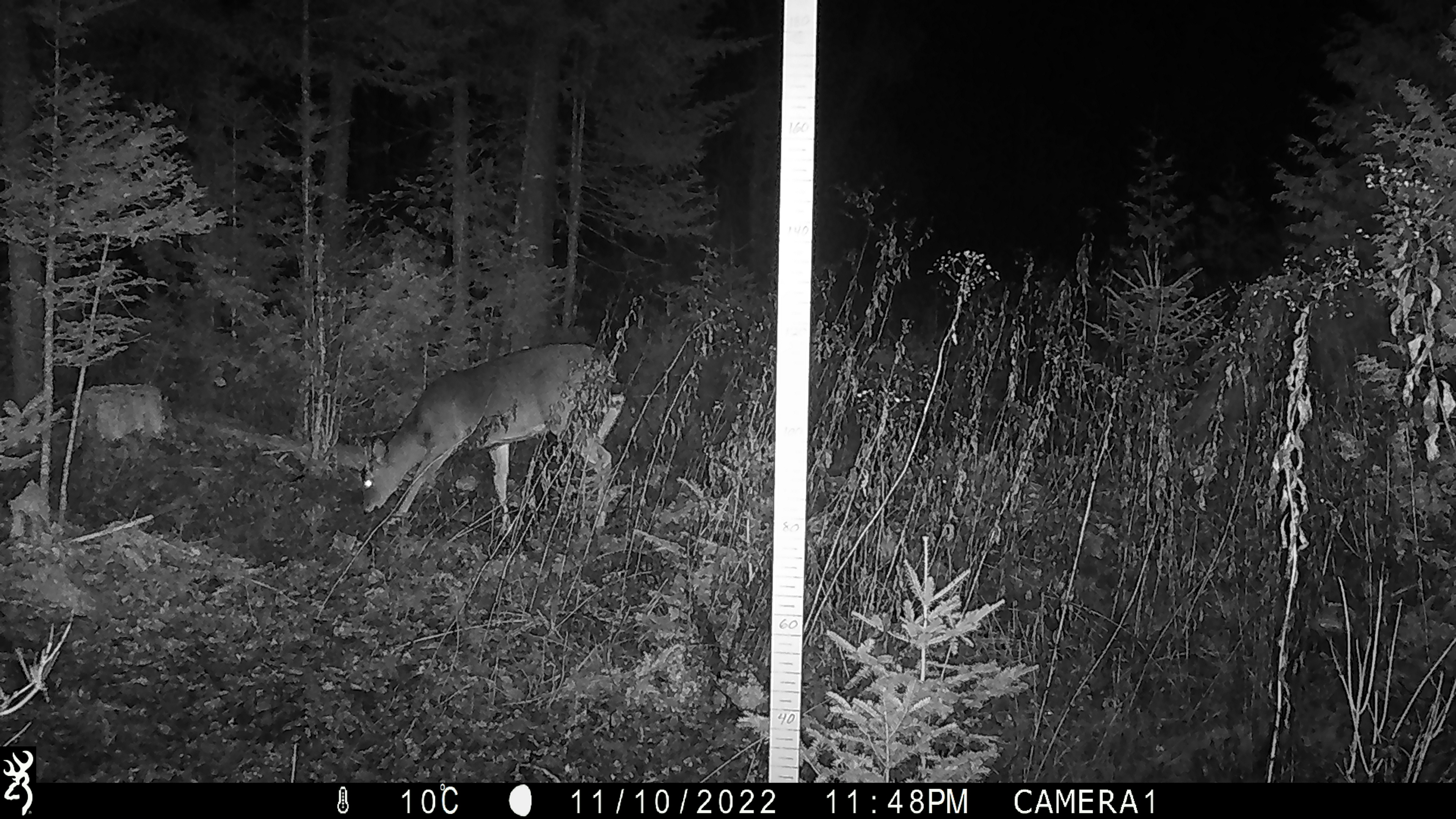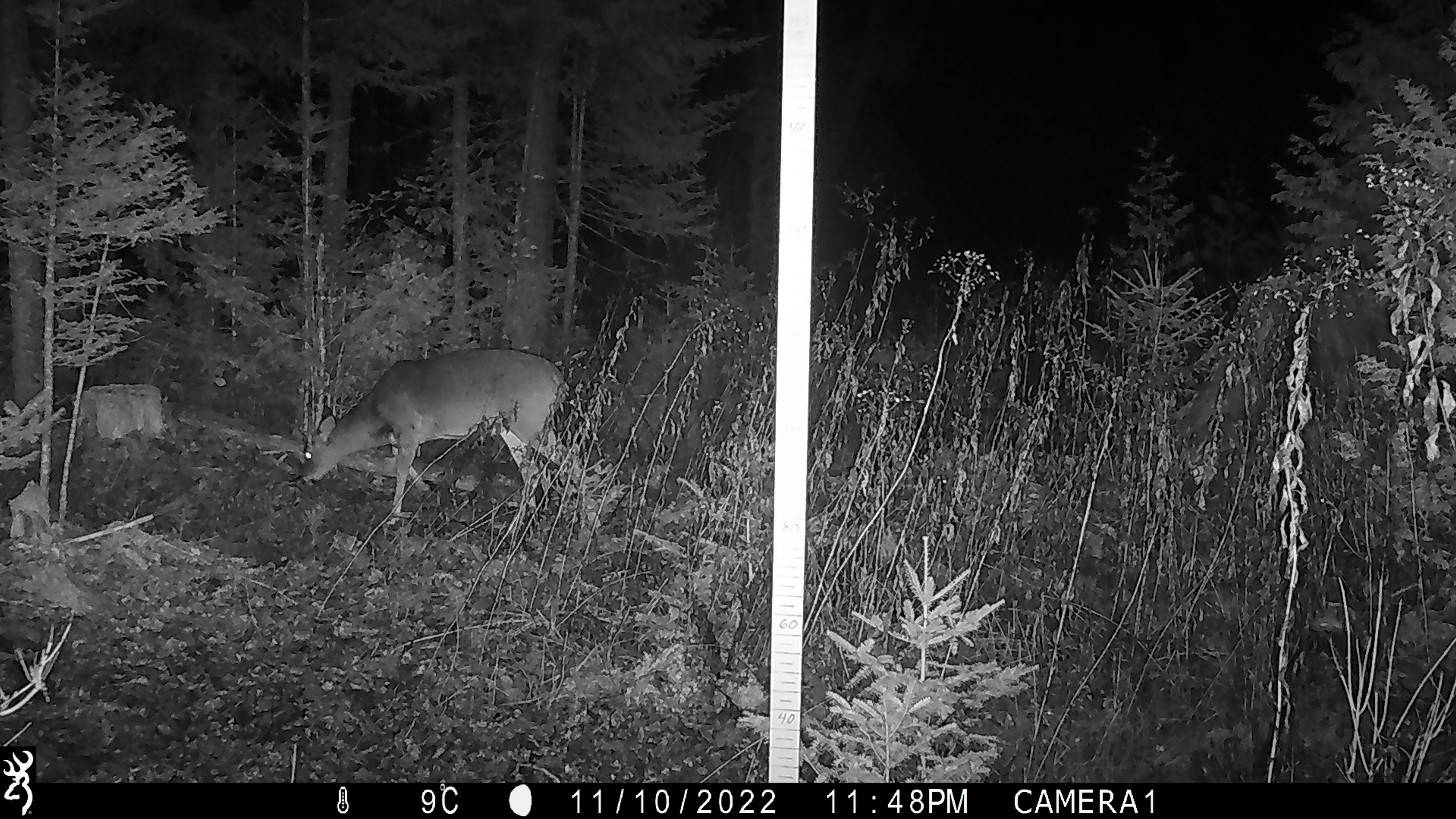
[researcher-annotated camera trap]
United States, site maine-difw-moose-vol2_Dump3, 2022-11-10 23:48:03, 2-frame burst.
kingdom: Animalia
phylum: Chordata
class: Mammalia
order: Artiodactyla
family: Cervidae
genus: Odocoileus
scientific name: Odocoileus virginianus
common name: white-tailed deer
White-tailed deer (Odocoileus virginianus).